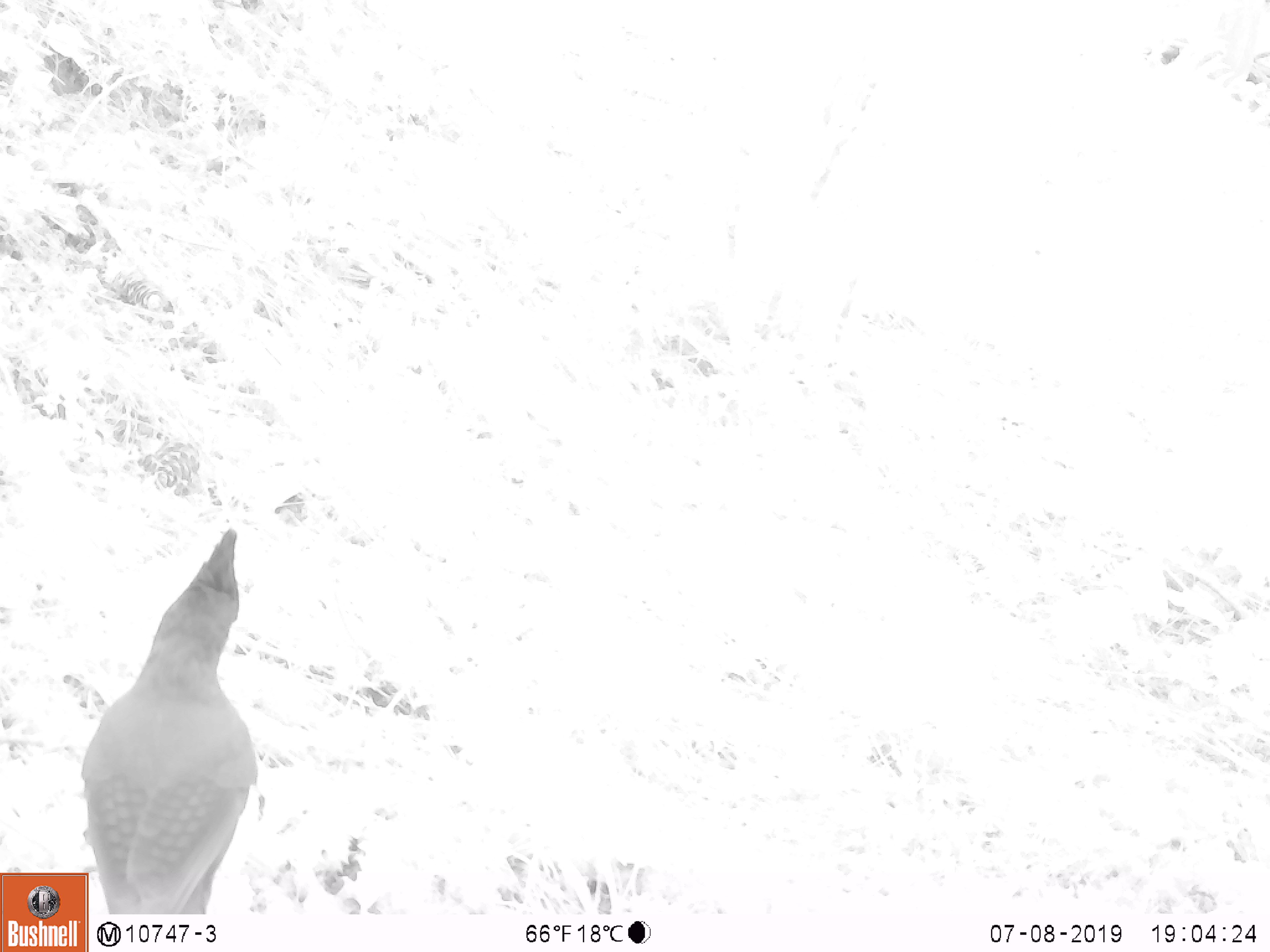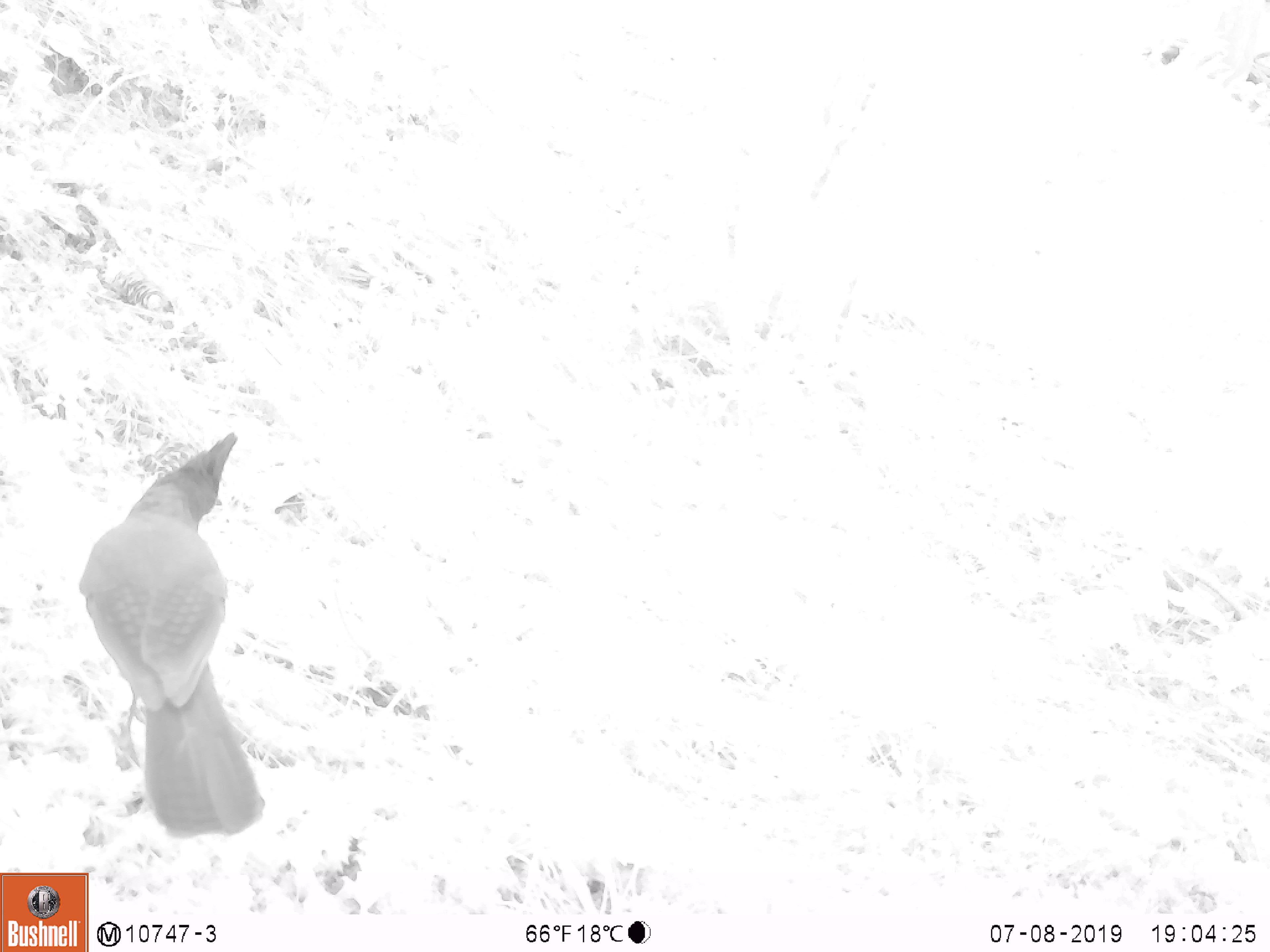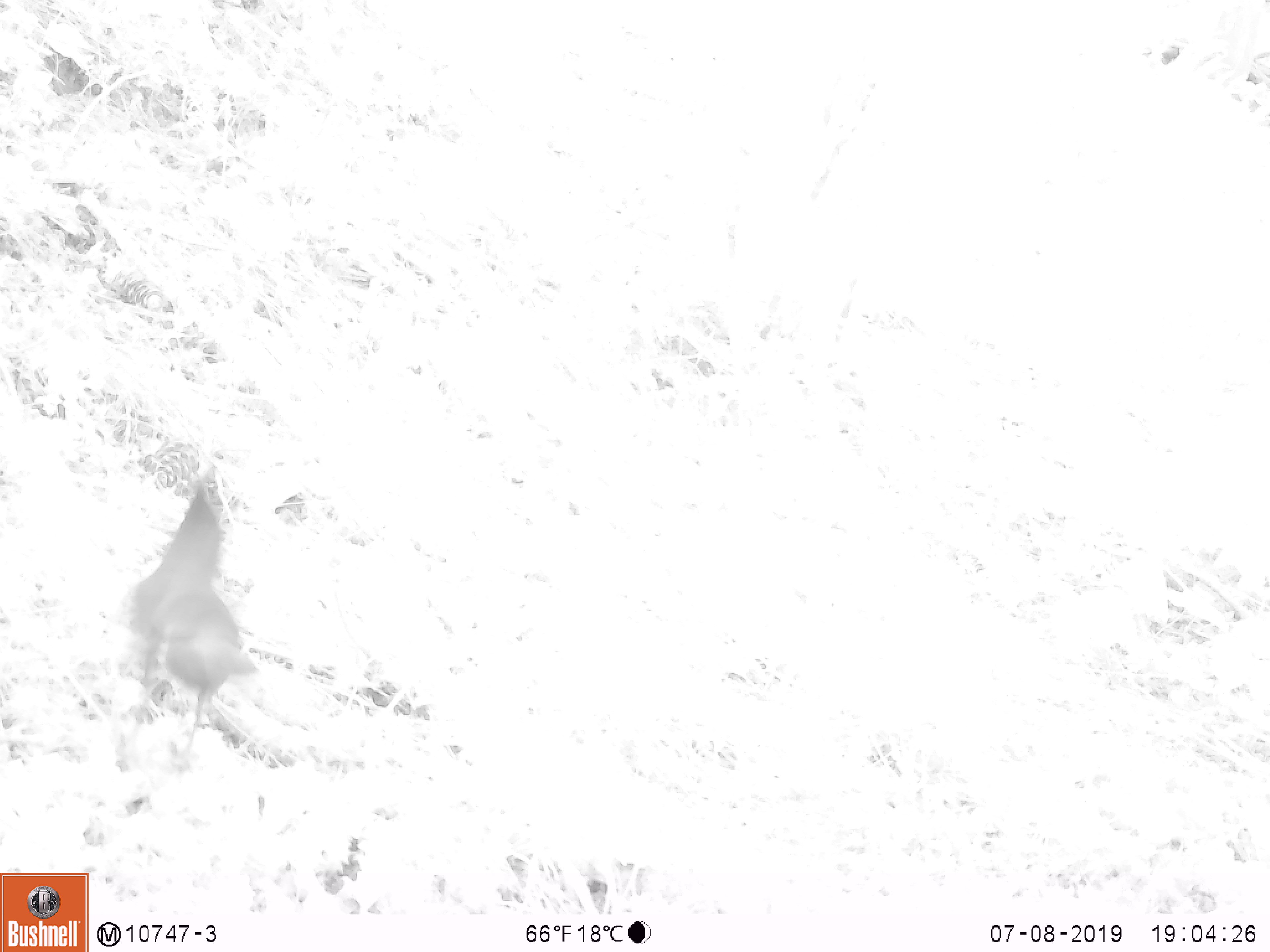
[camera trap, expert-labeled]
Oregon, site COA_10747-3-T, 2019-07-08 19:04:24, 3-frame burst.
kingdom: Animalia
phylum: Chordata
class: Aves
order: Passeriformes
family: Corvidae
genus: Cyanocitta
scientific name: Cyanocitta stelleri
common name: steller's jay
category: stellers jay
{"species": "stellers jay (steller's jay) (Cyanocitta stelleri)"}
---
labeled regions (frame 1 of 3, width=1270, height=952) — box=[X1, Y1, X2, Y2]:
stellers jay: box=[91, 526, 263, 912]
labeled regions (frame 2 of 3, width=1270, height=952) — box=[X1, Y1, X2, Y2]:
stellers jay: box=[71, 425, 271, 837]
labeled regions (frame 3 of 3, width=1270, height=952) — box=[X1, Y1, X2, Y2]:
stellers jay: box=[126, 474, 260, 748]